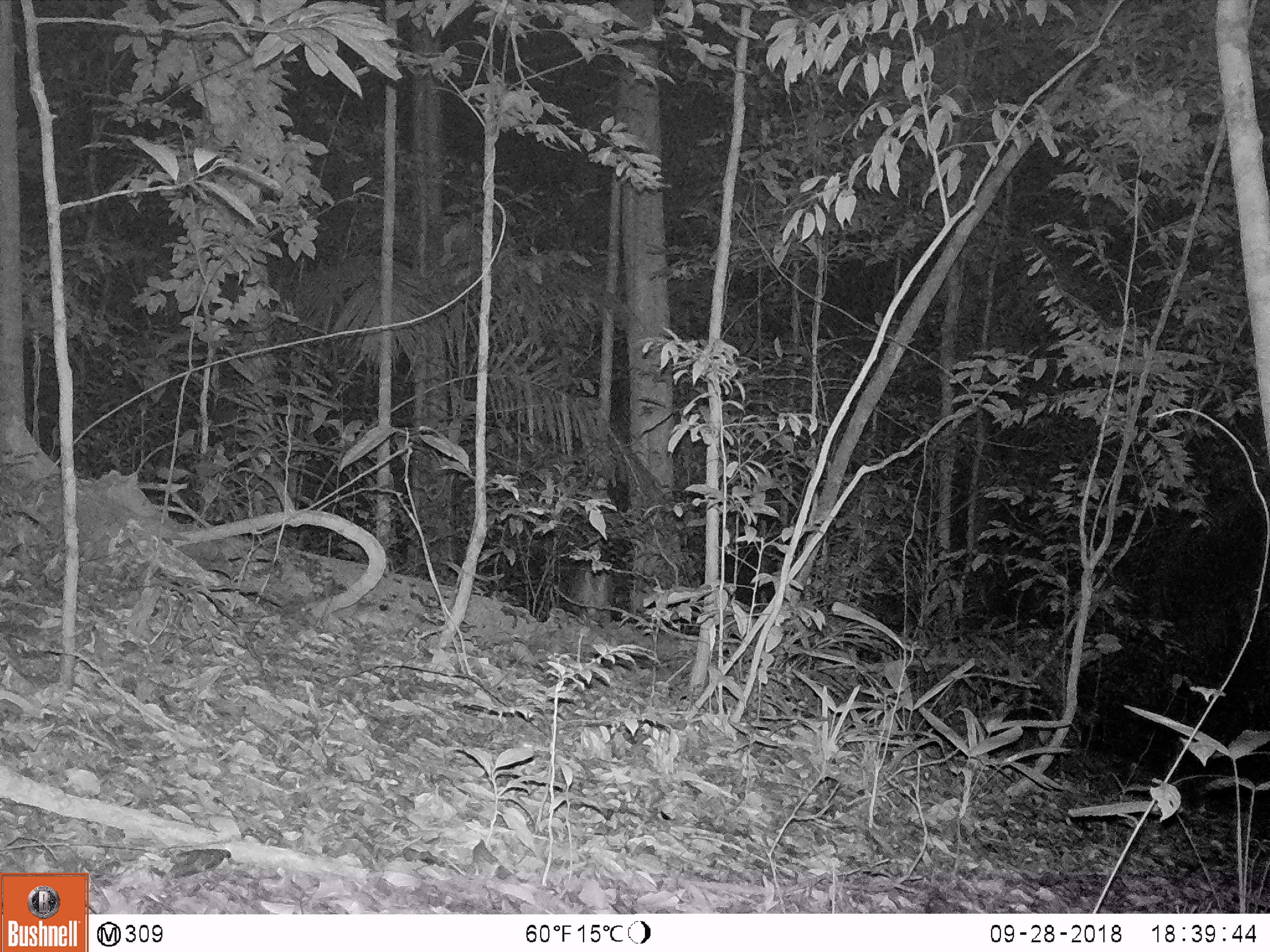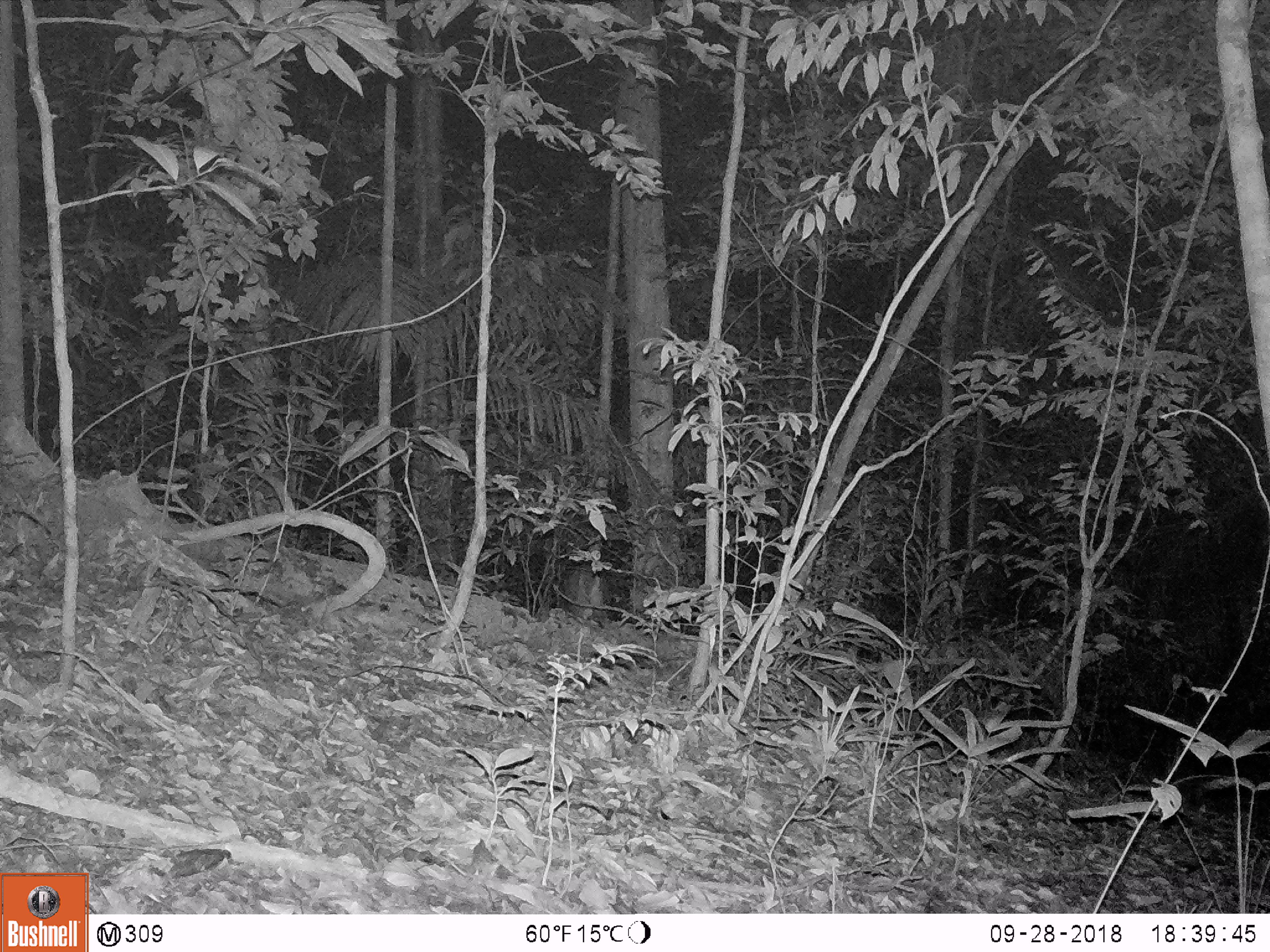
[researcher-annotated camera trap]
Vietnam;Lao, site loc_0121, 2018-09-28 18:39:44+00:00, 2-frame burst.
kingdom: Animalia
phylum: Chordata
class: Mammalia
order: Artiodactyla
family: Cervidae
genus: Muntiacus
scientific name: Muntiacus vuquangensis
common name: large-antlered muntjac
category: large antlered muntjac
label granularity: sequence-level